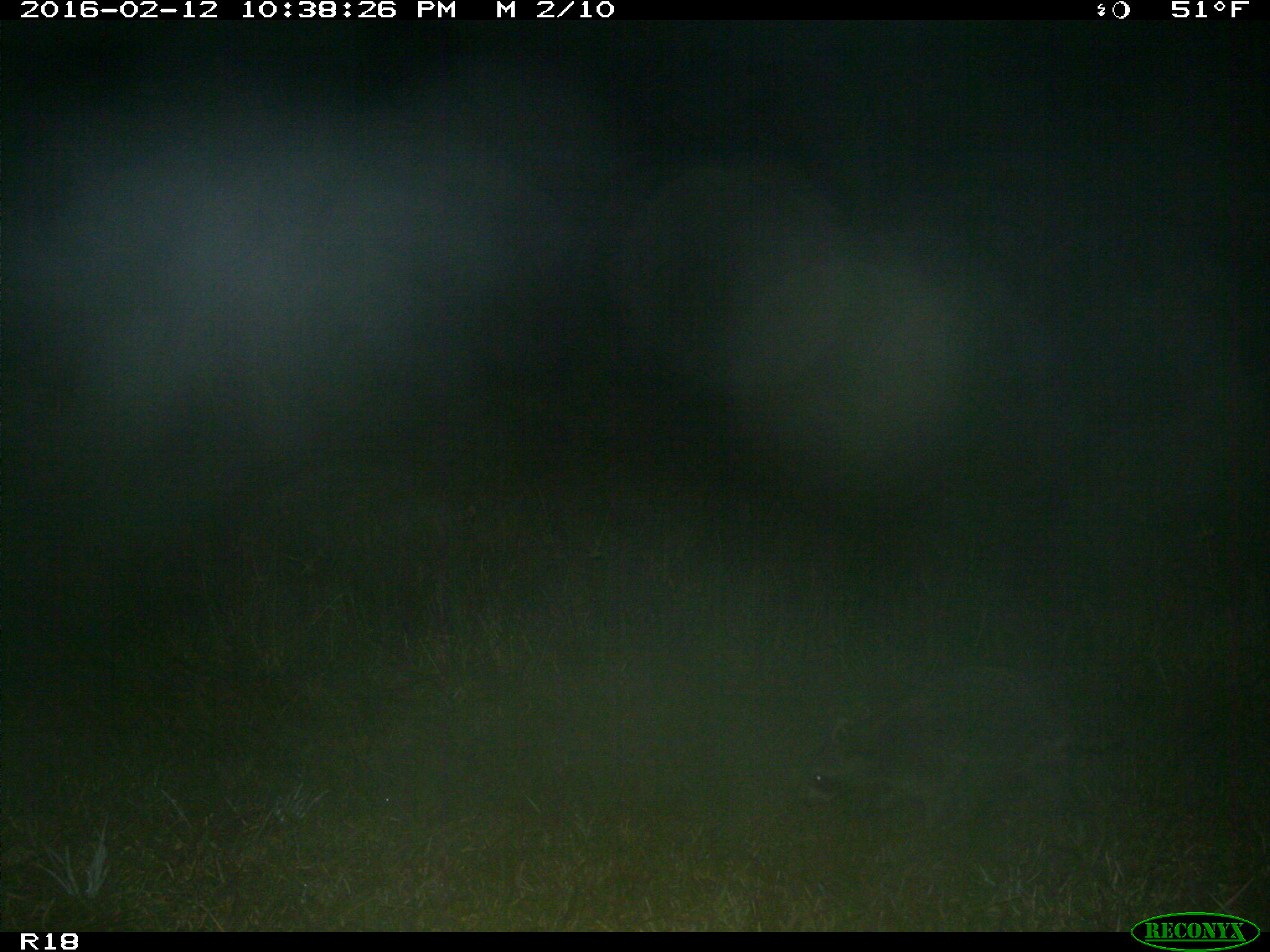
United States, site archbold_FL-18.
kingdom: Animalia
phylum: Chordata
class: Mammalia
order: Carnivora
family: Procyonidae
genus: Procyon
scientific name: Procyon lotor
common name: common raccoon